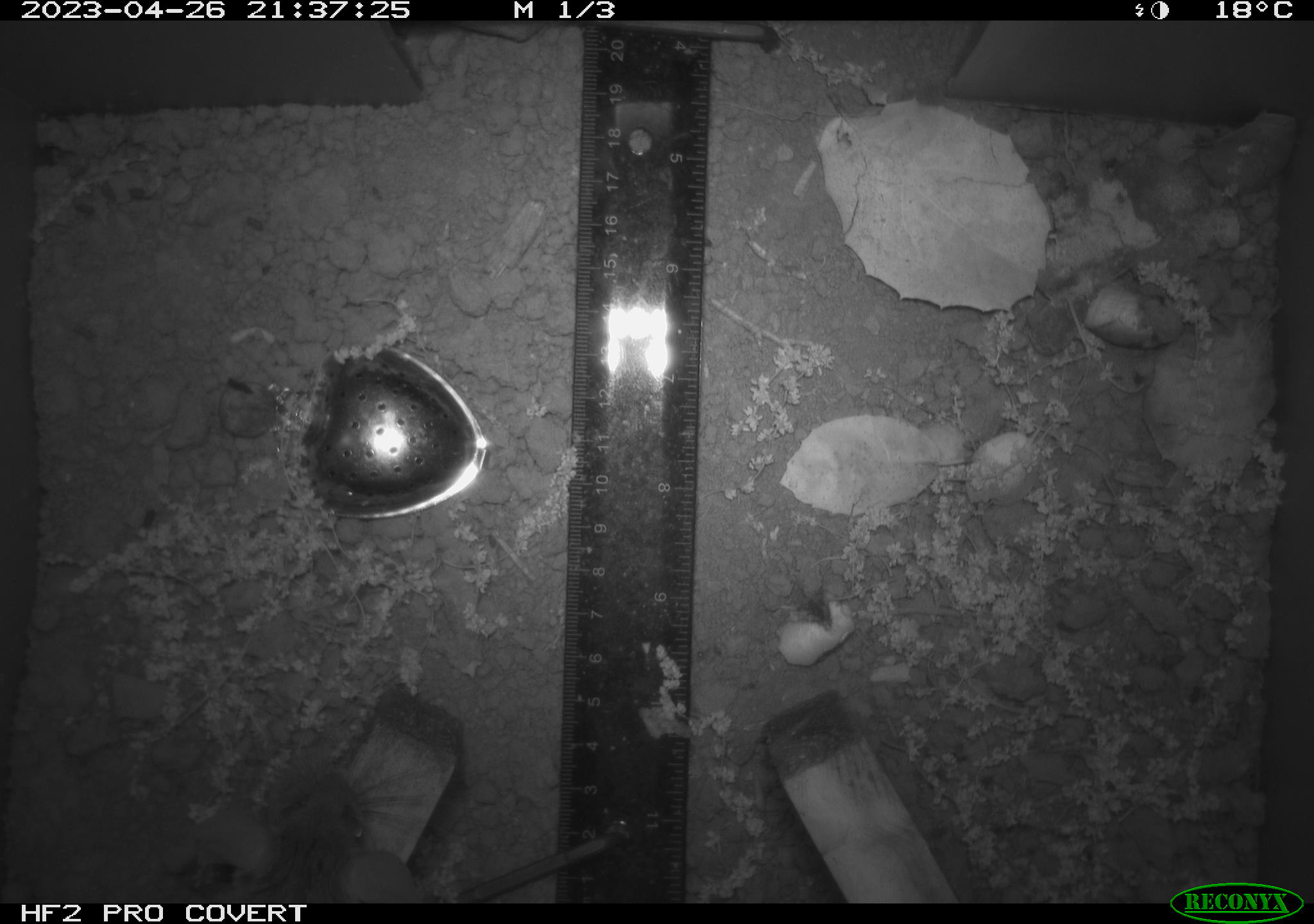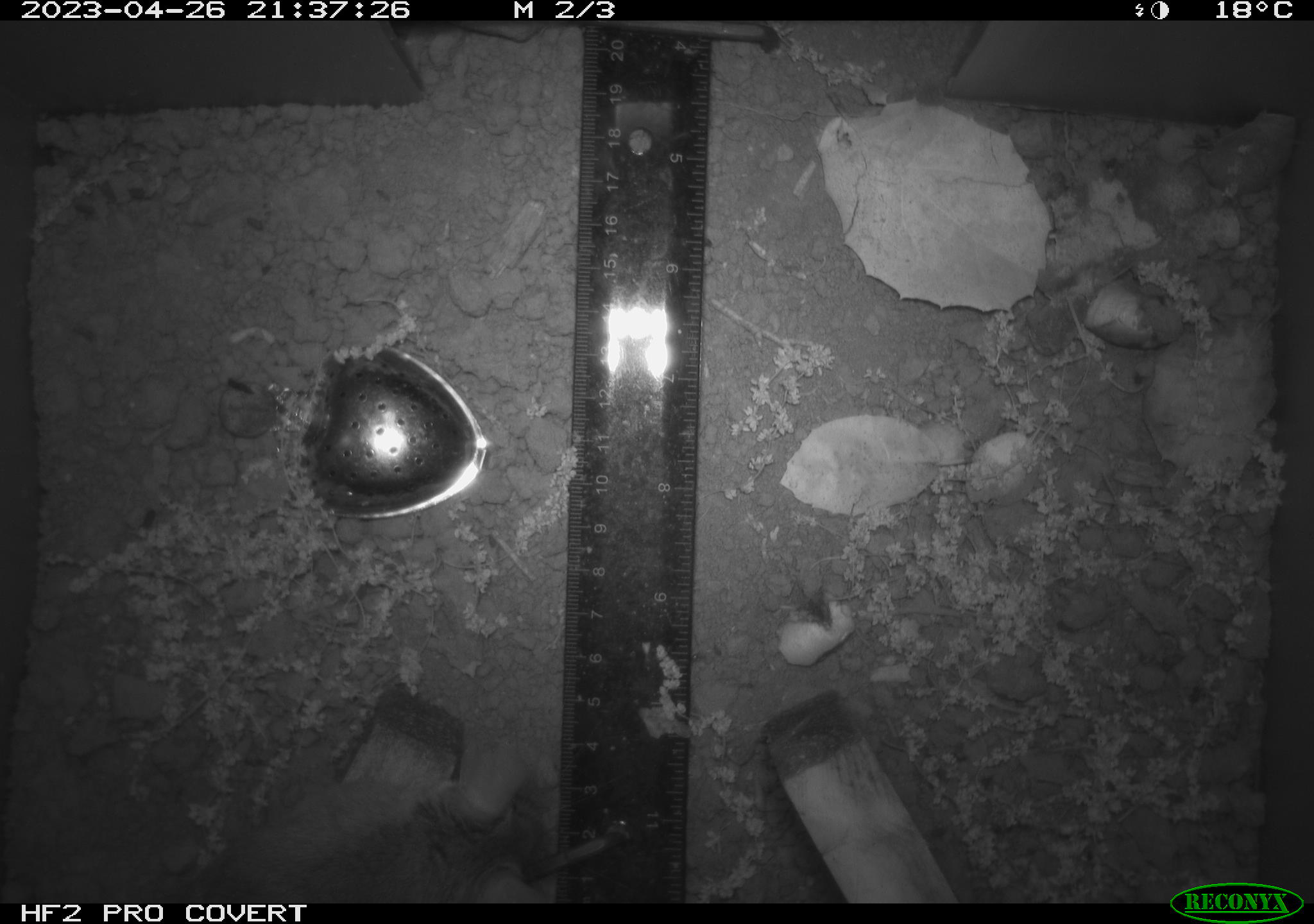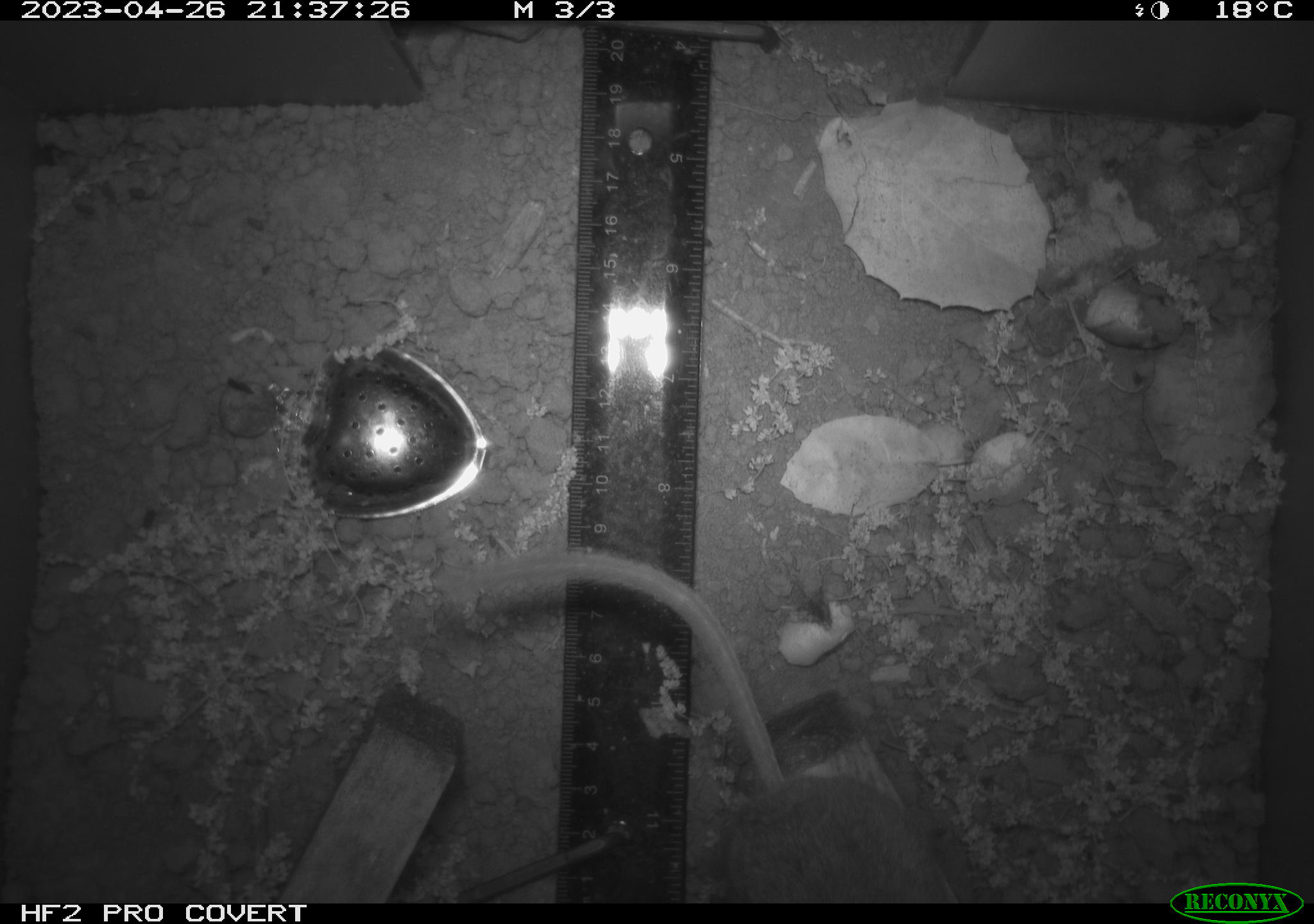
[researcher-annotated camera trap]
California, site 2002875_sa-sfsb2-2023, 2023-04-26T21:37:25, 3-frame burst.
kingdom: Animalia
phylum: Chordata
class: Mammalia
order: Rodentia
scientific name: Rodentia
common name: mouse species